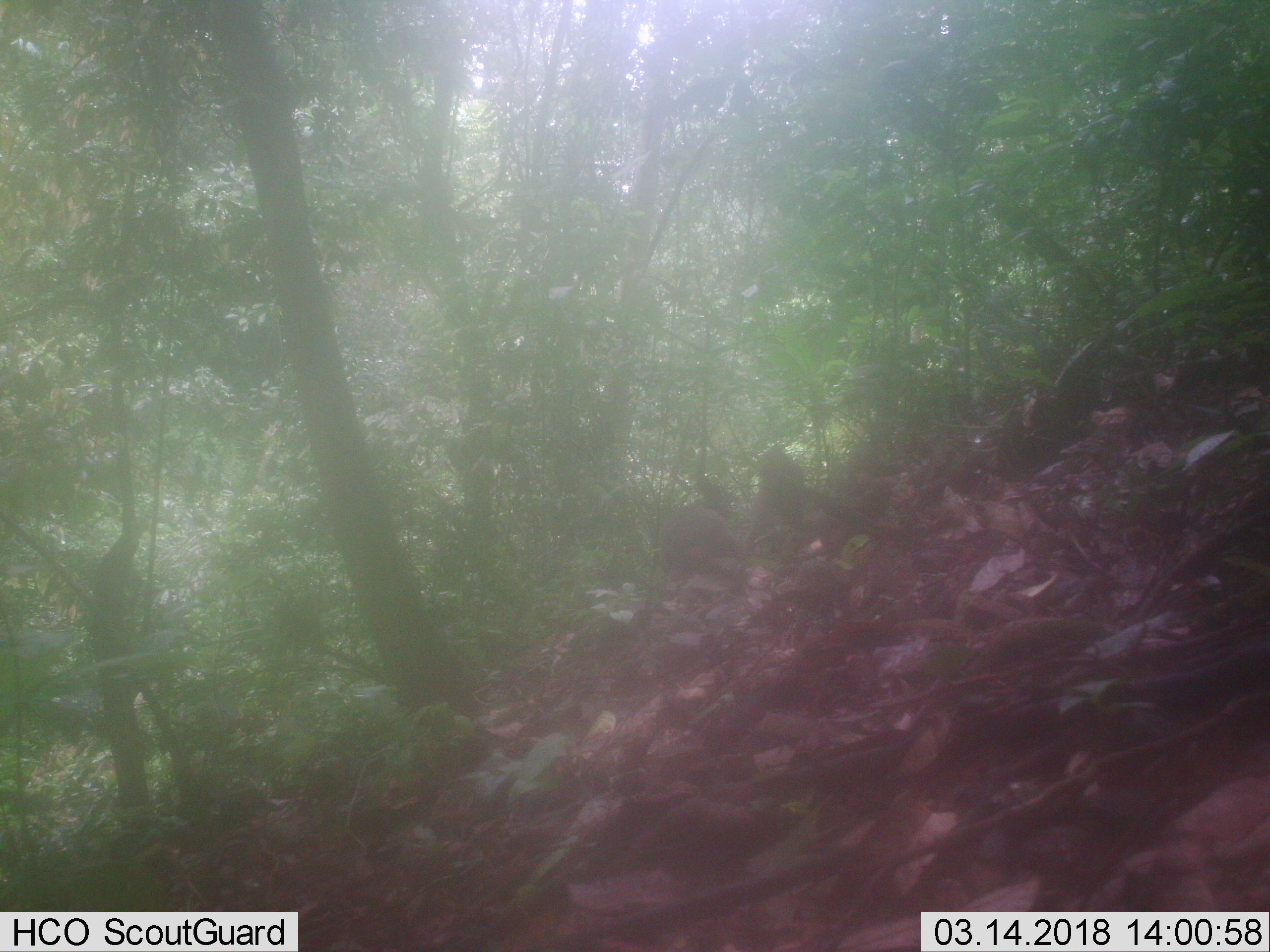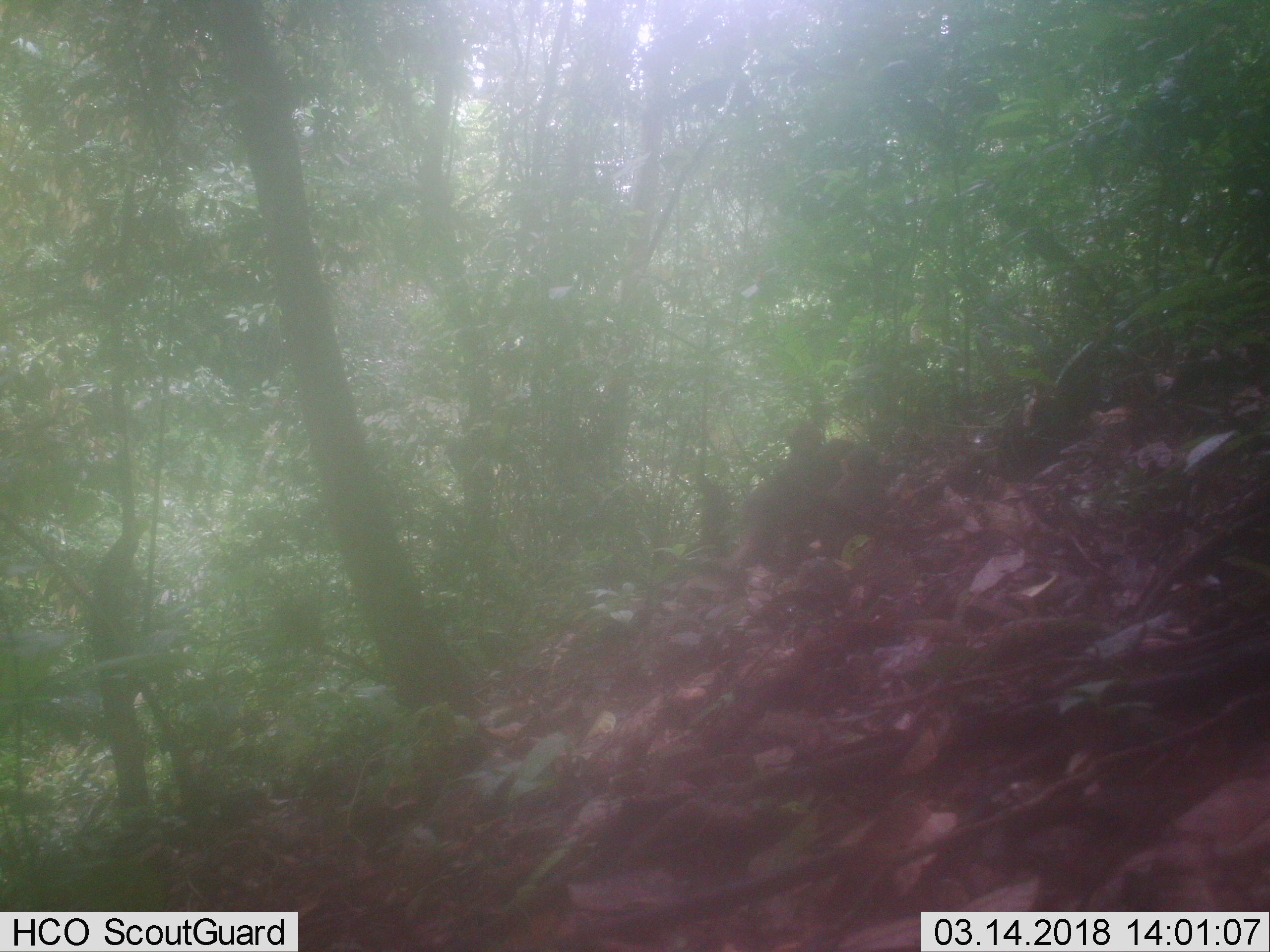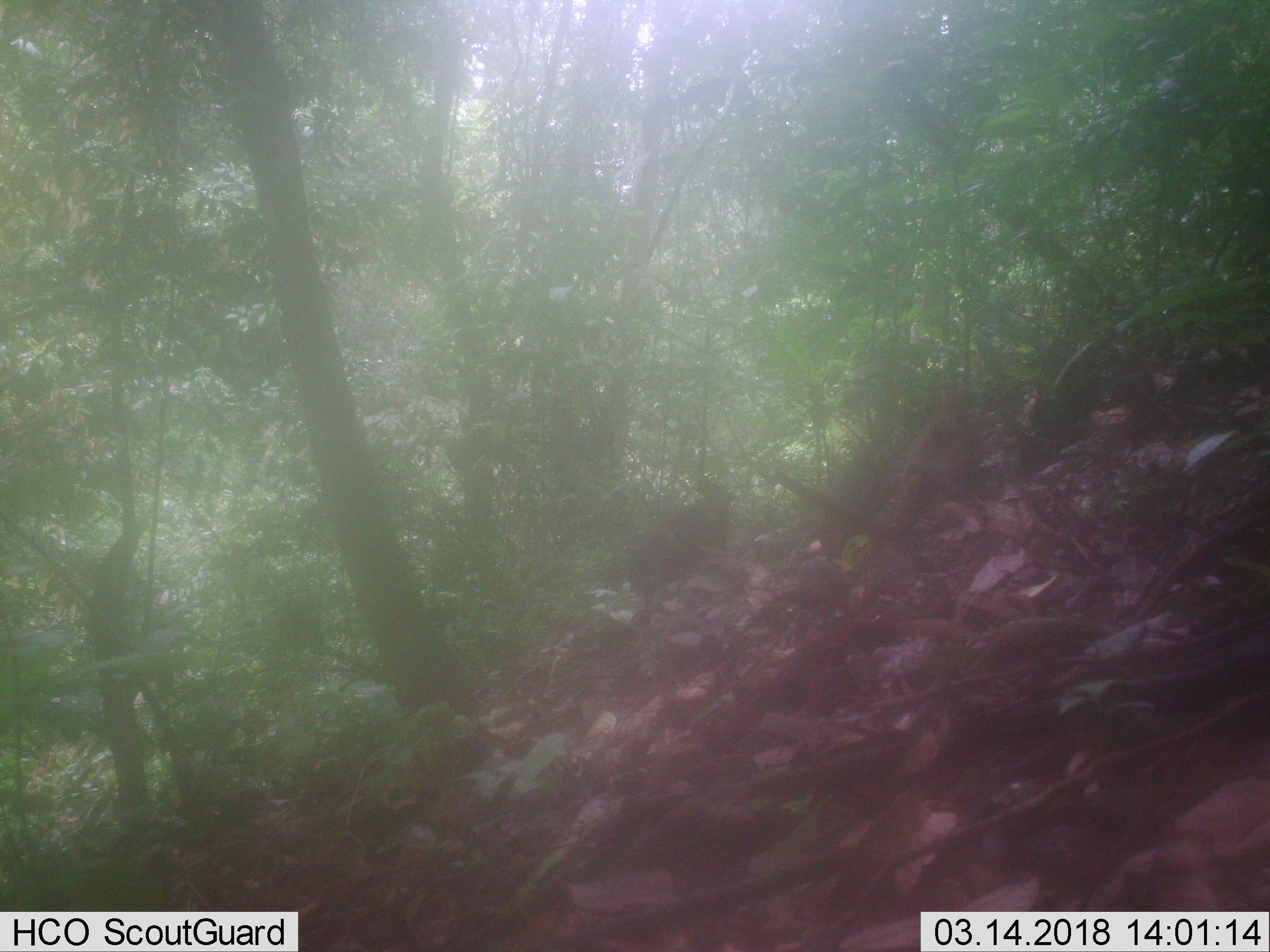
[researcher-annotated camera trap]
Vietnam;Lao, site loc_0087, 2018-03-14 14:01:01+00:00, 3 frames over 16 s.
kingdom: Animalia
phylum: Chordata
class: Mammalia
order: Primates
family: Cercopithecidae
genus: Macaca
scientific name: Macaca arctoides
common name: stump-tailed macaque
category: stump tailed macaque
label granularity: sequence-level